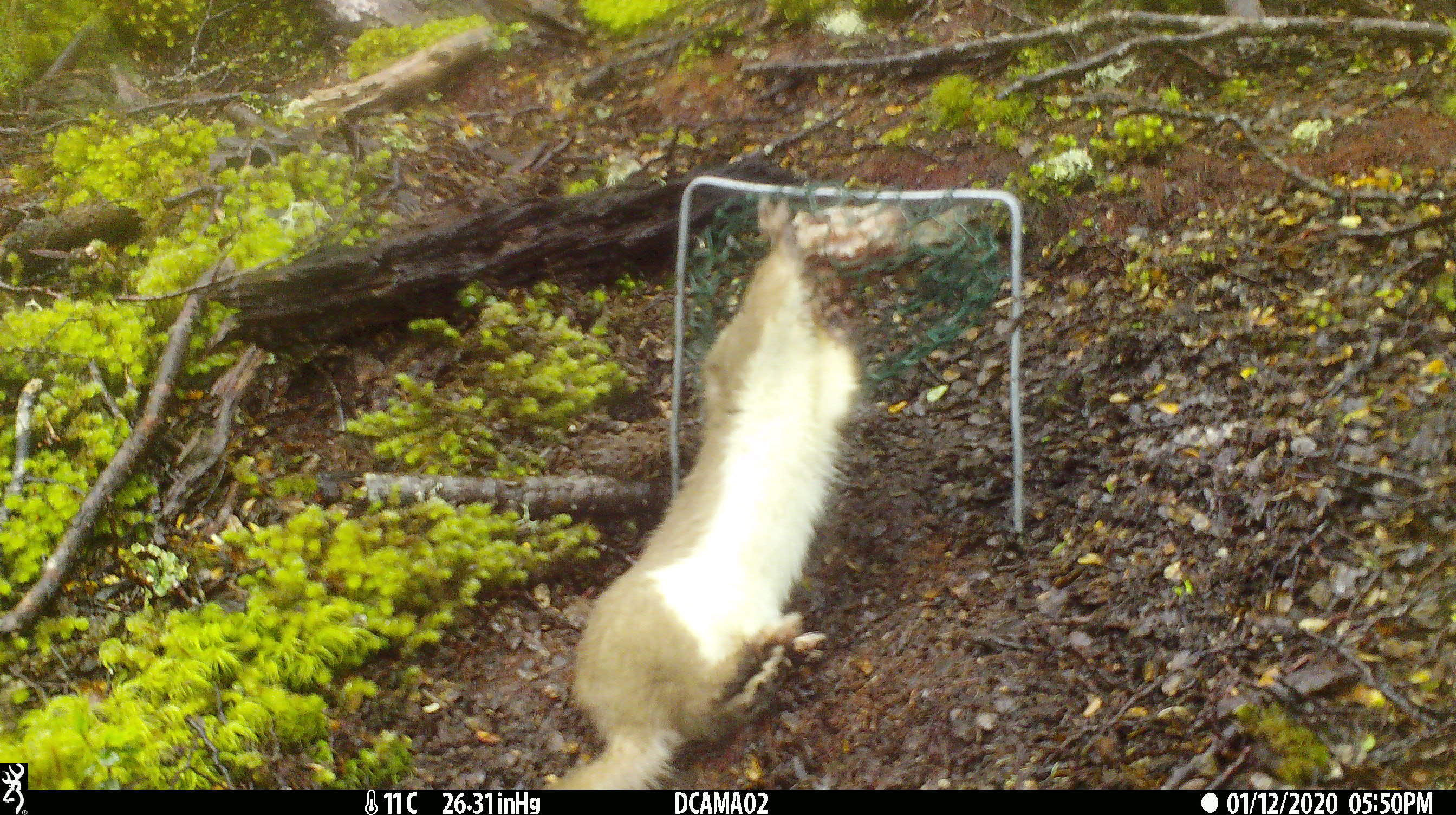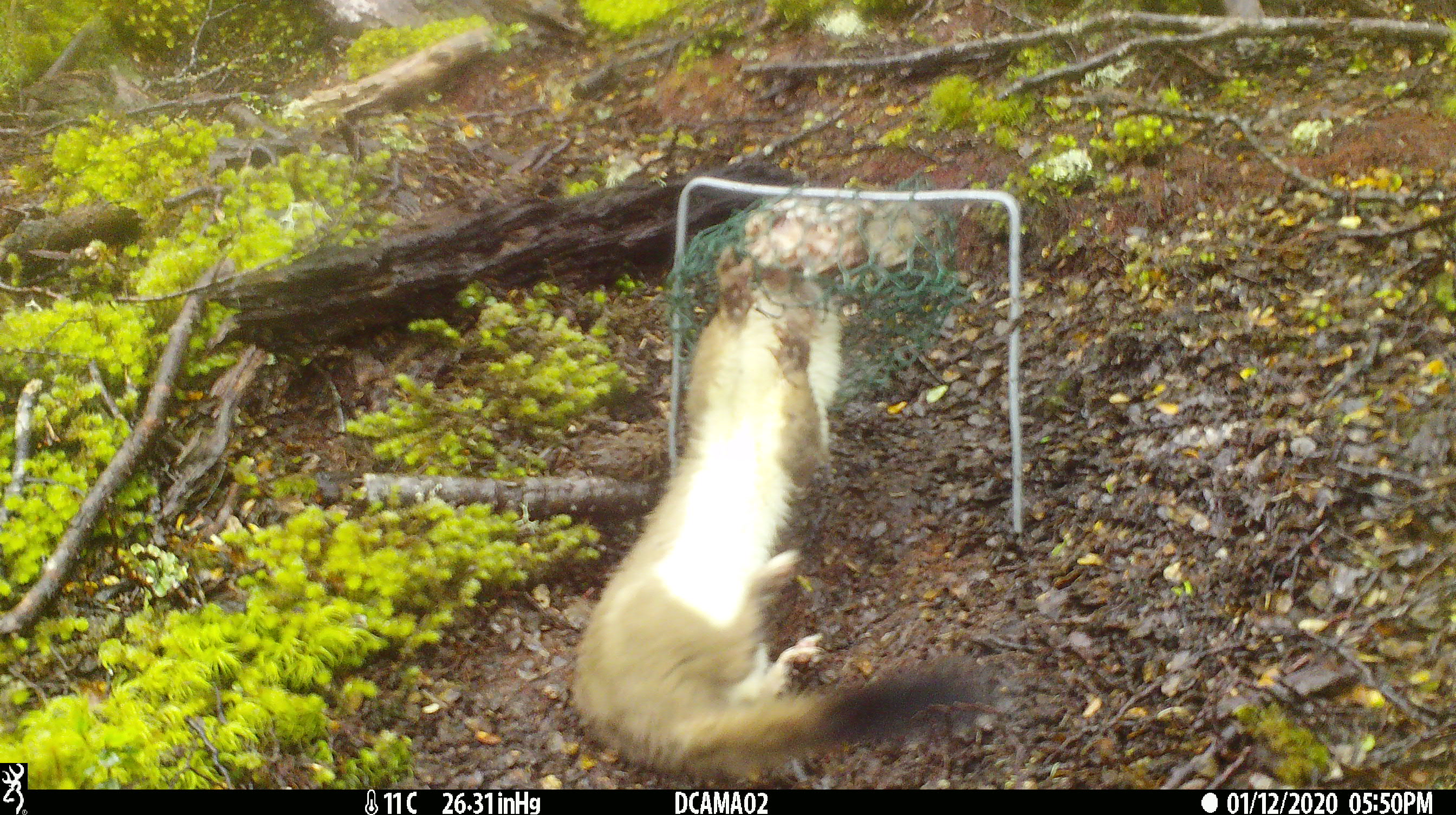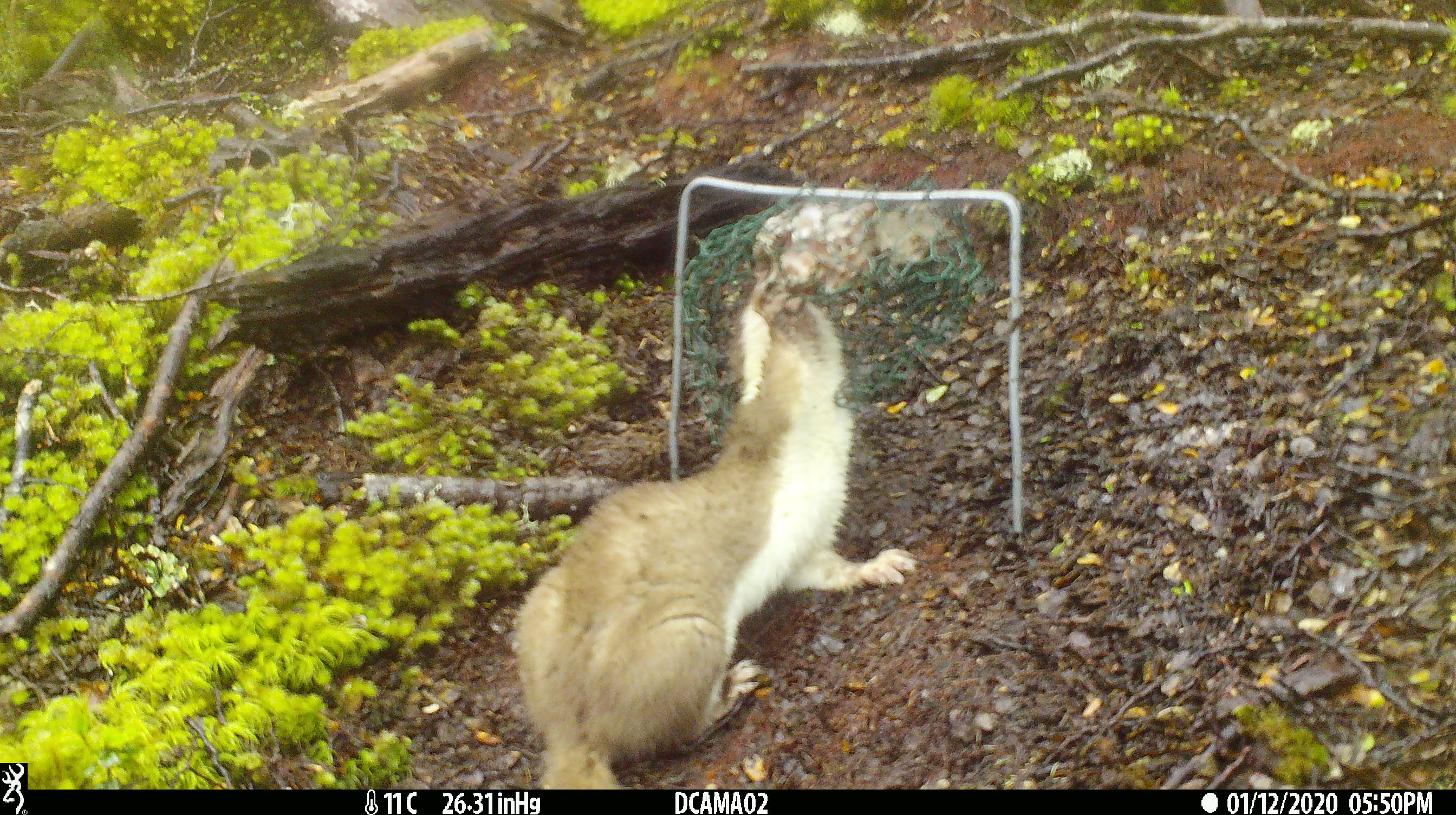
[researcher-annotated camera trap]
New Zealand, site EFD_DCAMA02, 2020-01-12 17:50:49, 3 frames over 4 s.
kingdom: Animalia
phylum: Chordata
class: Mammalia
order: Carnivora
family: Mustelidae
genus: Mustela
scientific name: Mustela erminea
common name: stoat